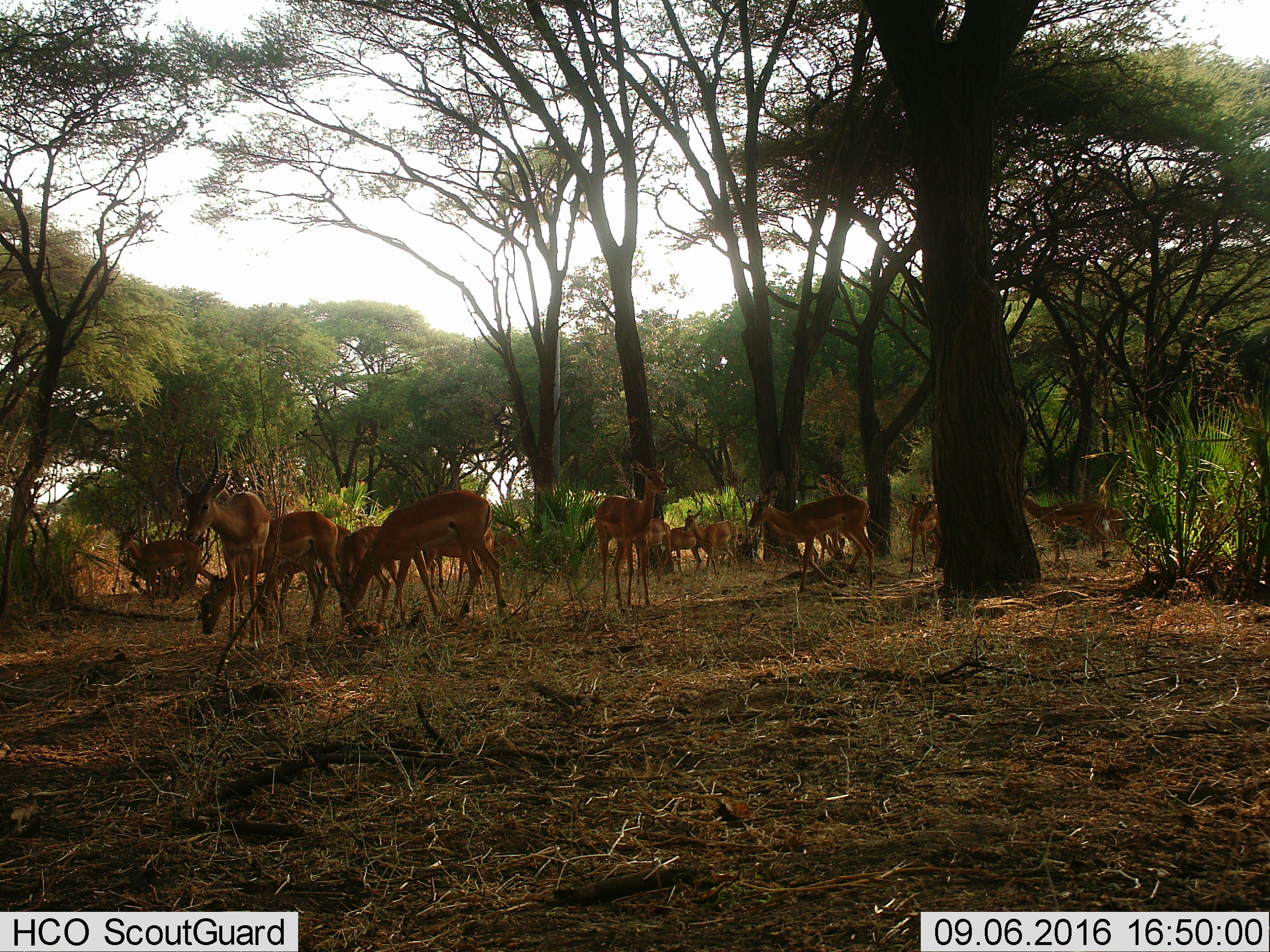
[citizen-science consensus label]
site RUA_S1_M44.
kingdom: Animalia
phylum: Chordata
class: Mammalia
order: Artiodactyla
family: Bovidae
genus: Aepyceros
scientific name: Aepyceros melampus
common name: impala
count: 11-50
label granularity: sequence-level